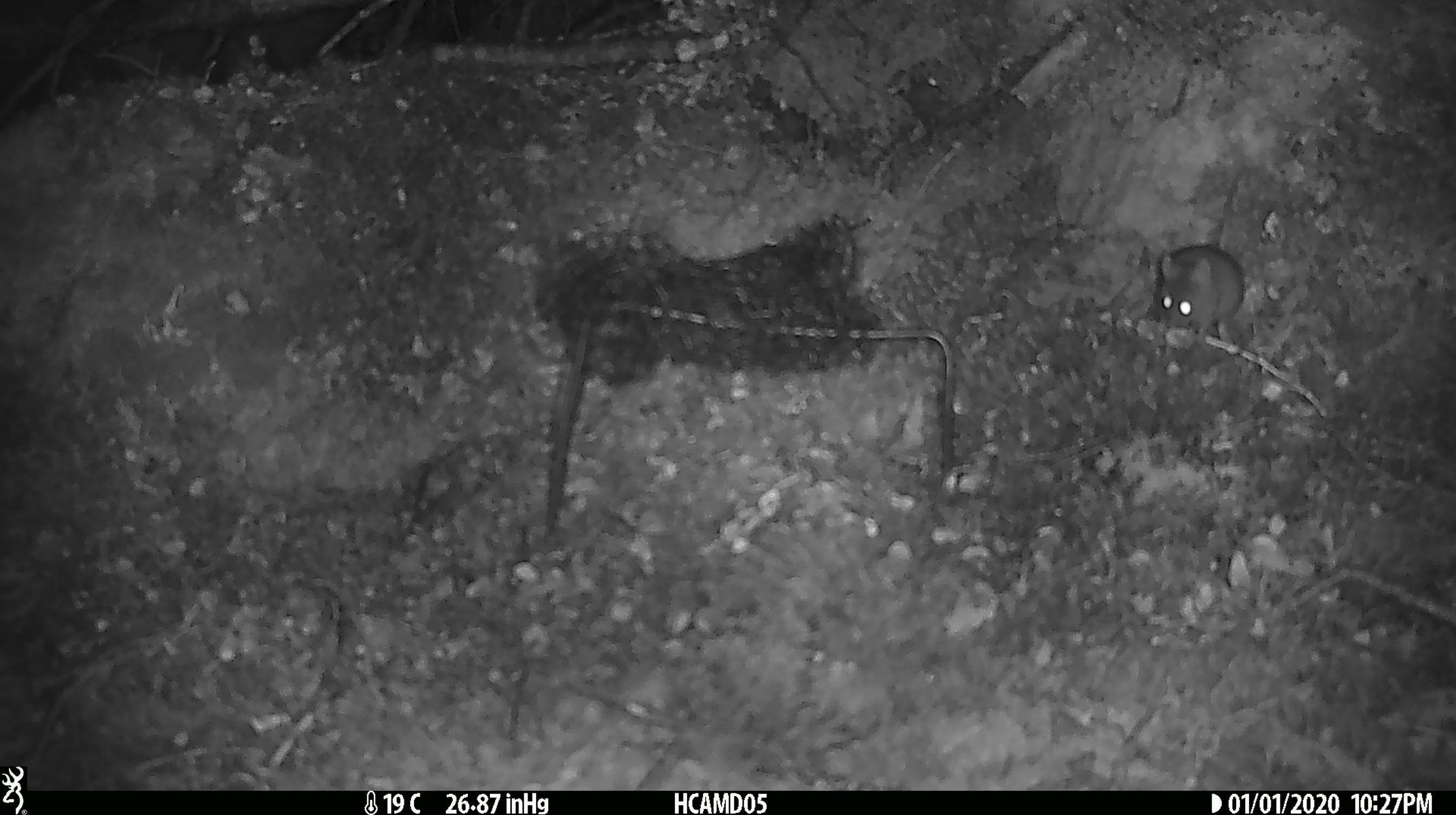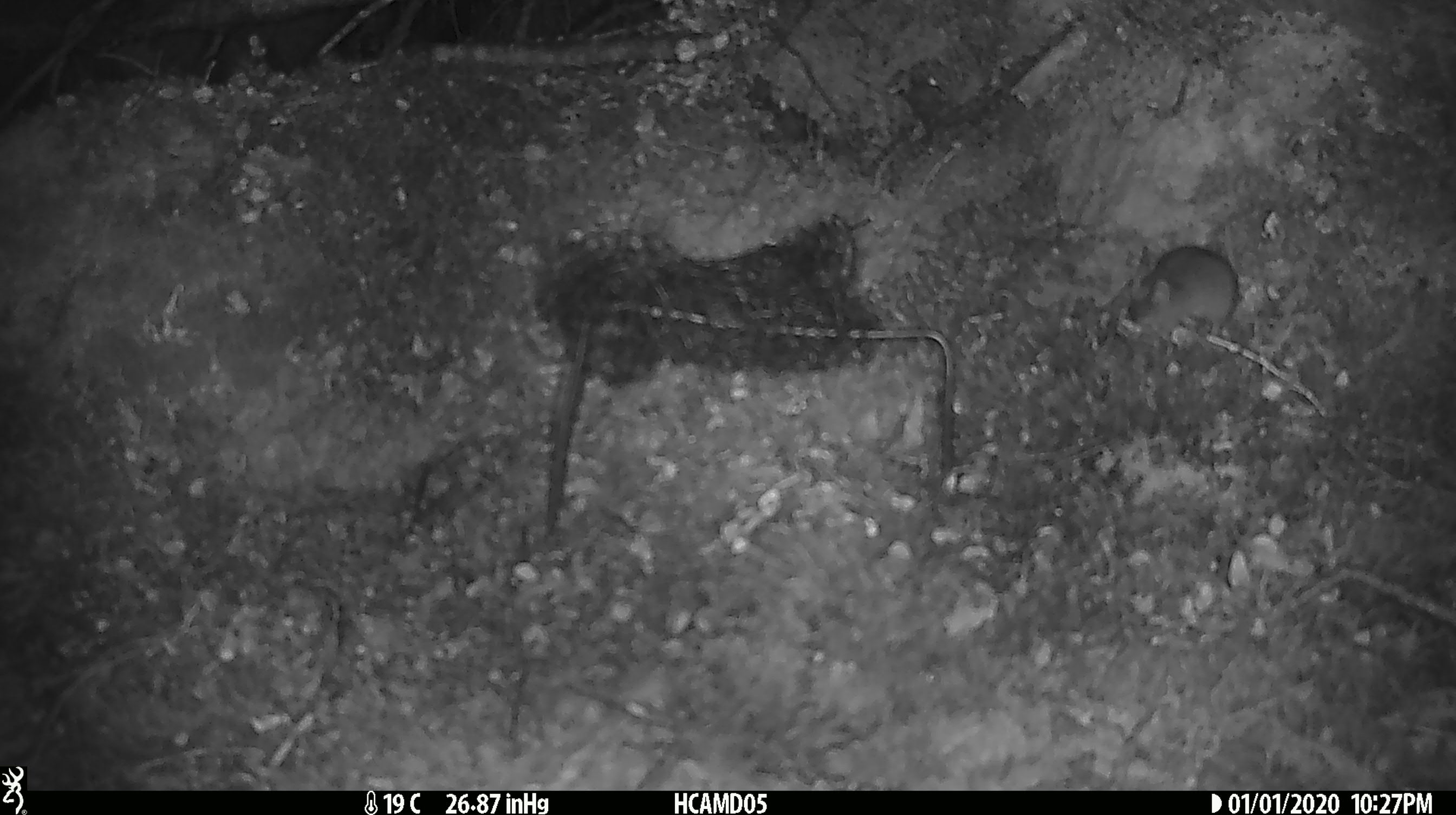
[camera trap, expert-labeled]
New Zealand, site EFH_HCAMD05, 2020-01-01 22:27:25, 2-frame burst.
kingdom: Animalia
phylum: Chordata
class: Mammalia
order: Rodentia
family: Muridae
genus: Mus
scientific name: Mus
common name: mouse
Mouse (Mus).